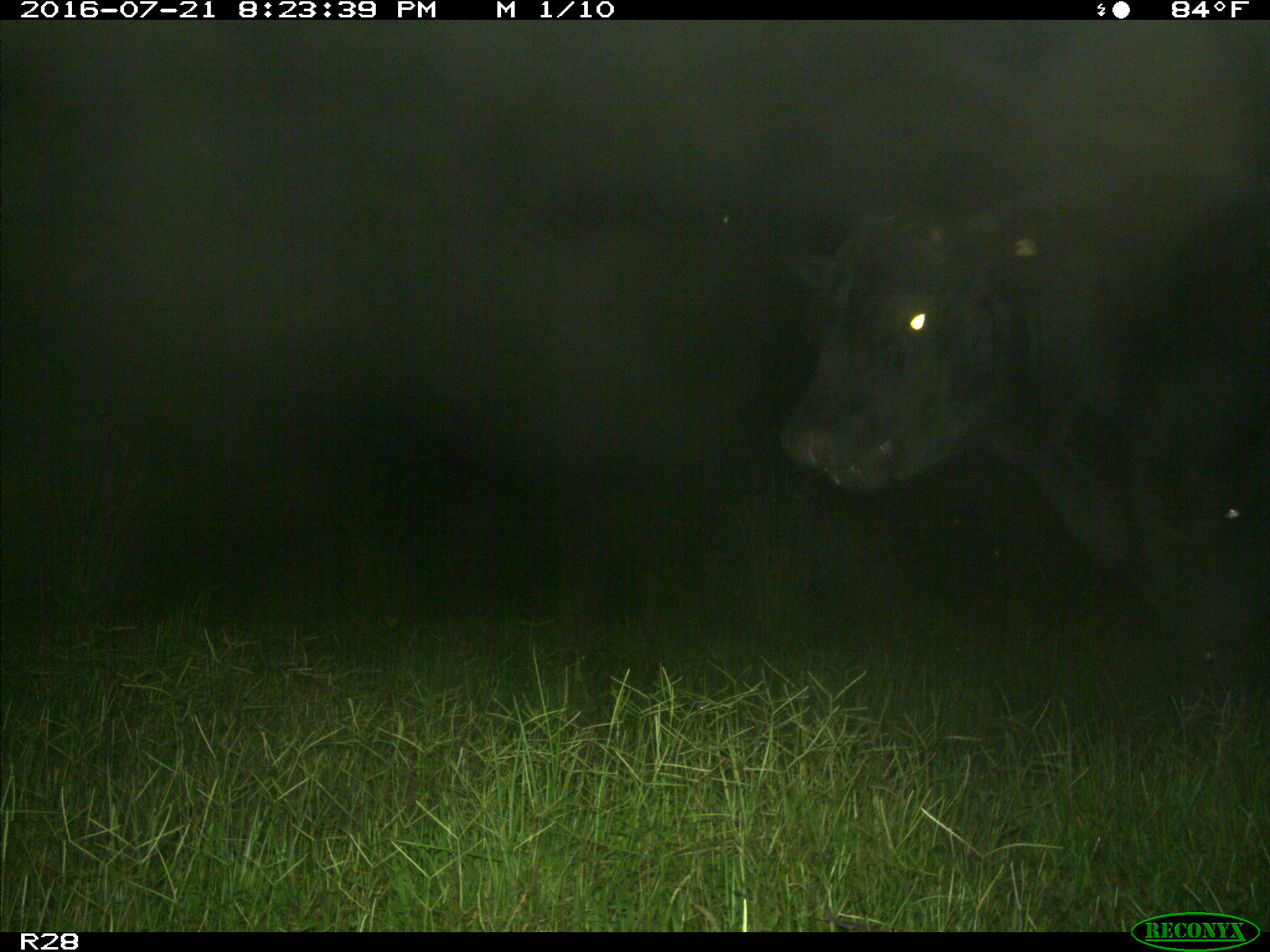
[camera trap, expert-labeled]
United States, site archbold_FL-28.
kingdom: Animalia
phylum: Chordata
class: Mammalia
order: Artiodactyla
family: Bovidae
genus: Bos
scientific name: Bos taurus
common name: domestic cow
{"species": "Bos taurus (domestic cow)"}